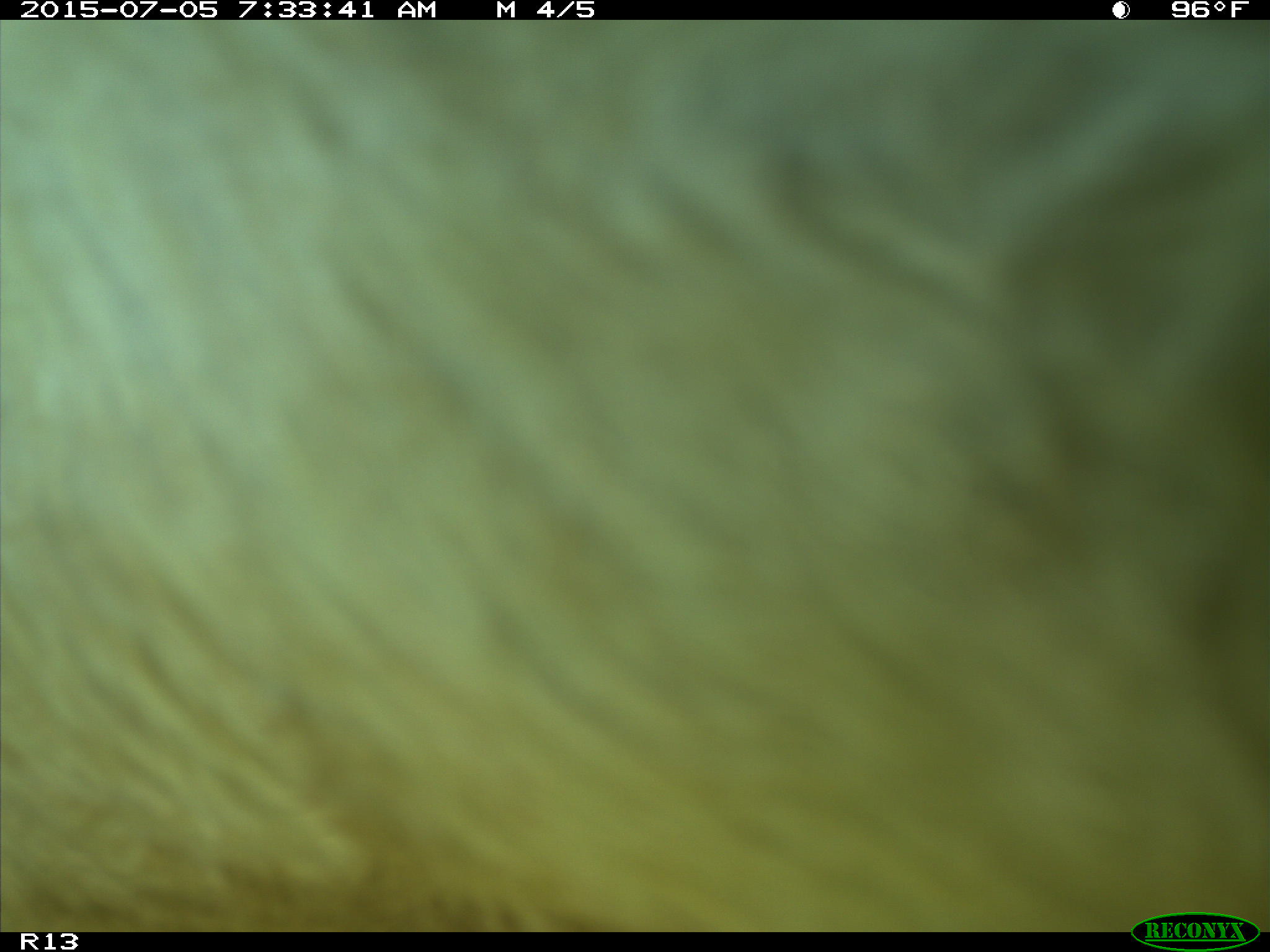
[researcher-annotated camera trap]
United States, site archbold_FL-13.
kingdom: Animalia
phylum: Chordata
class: Mammalia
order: Artiodactyla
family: Bovidae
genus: Bos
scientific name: Bos taurus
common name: domestic cow